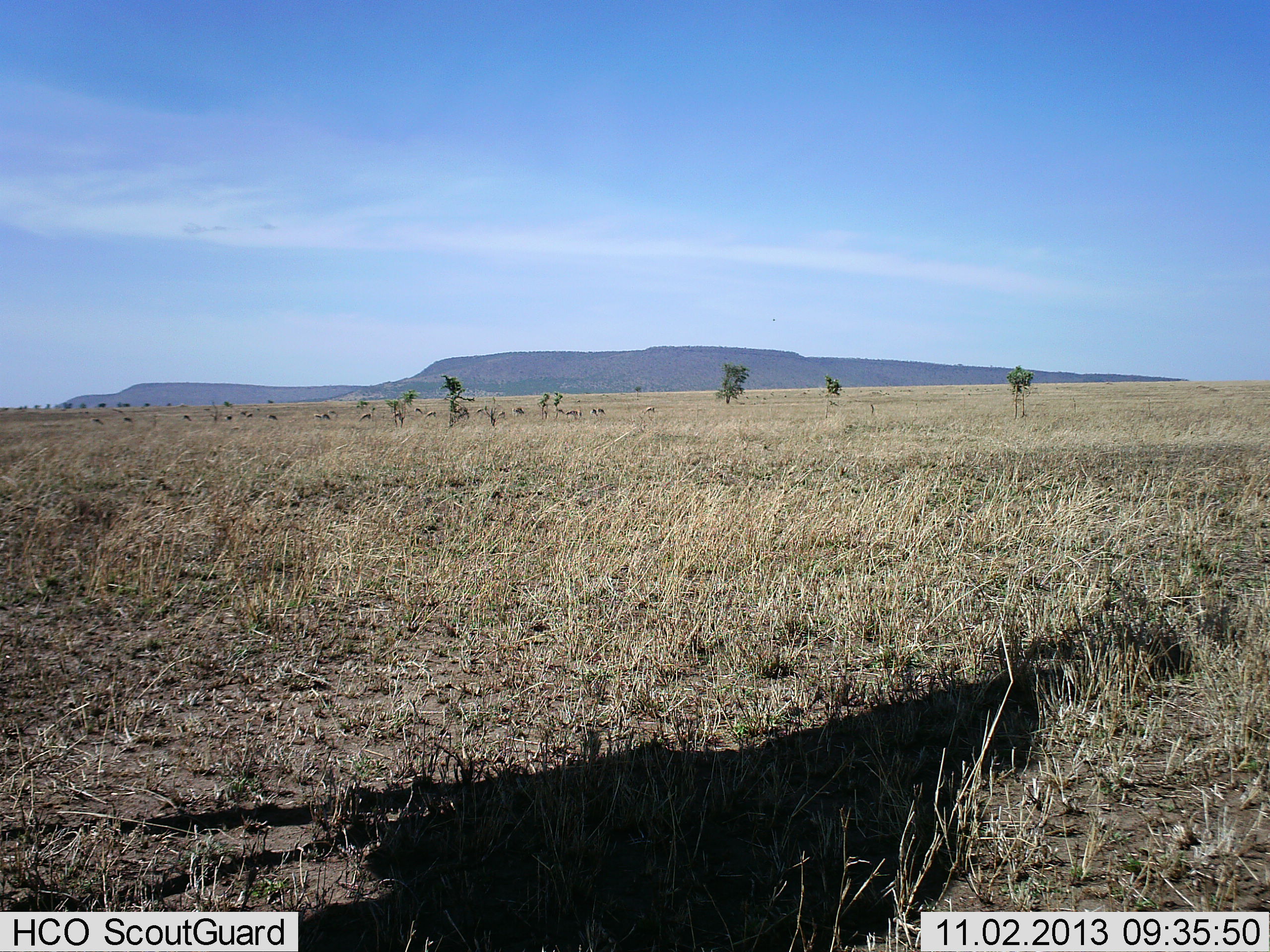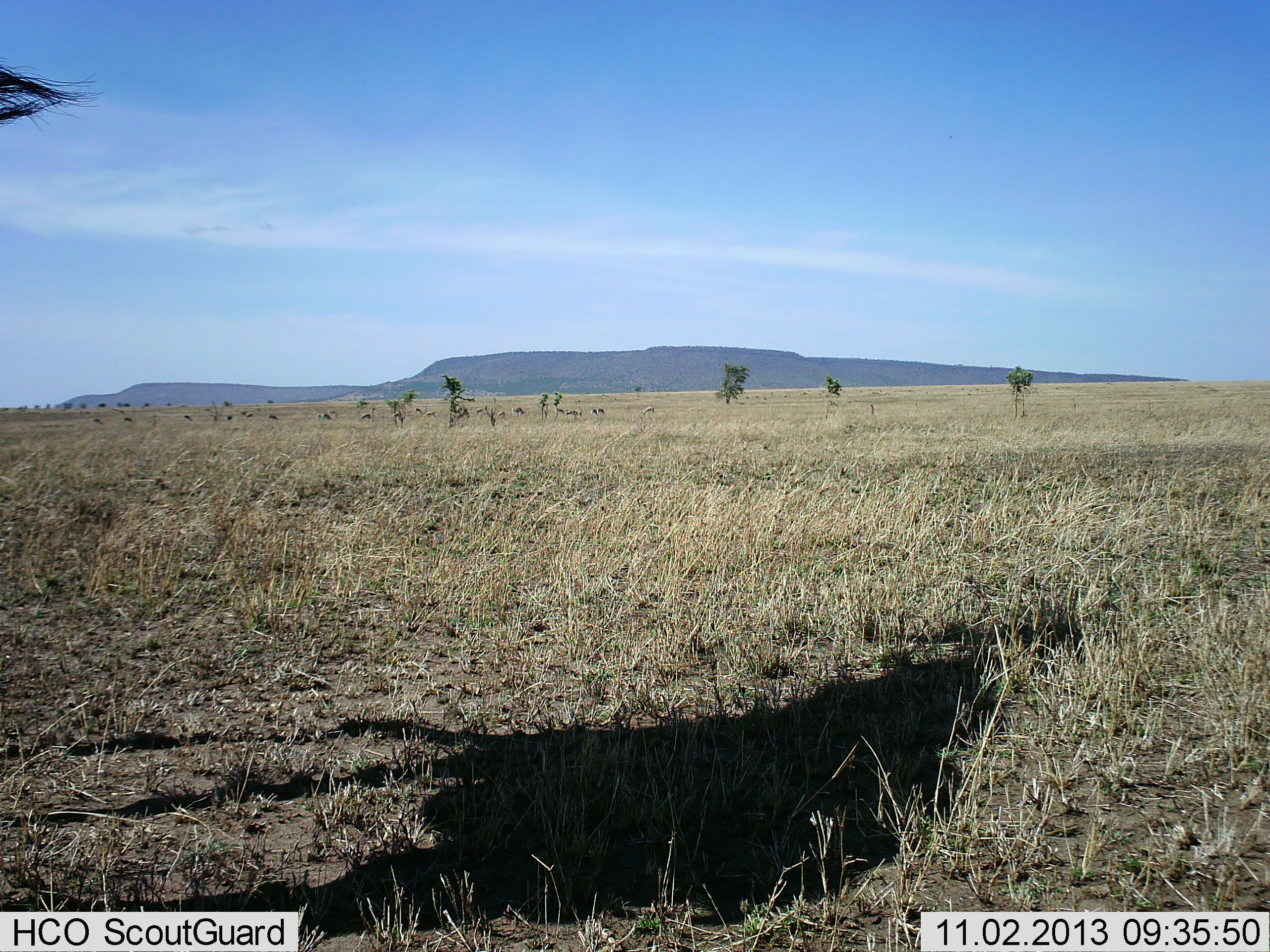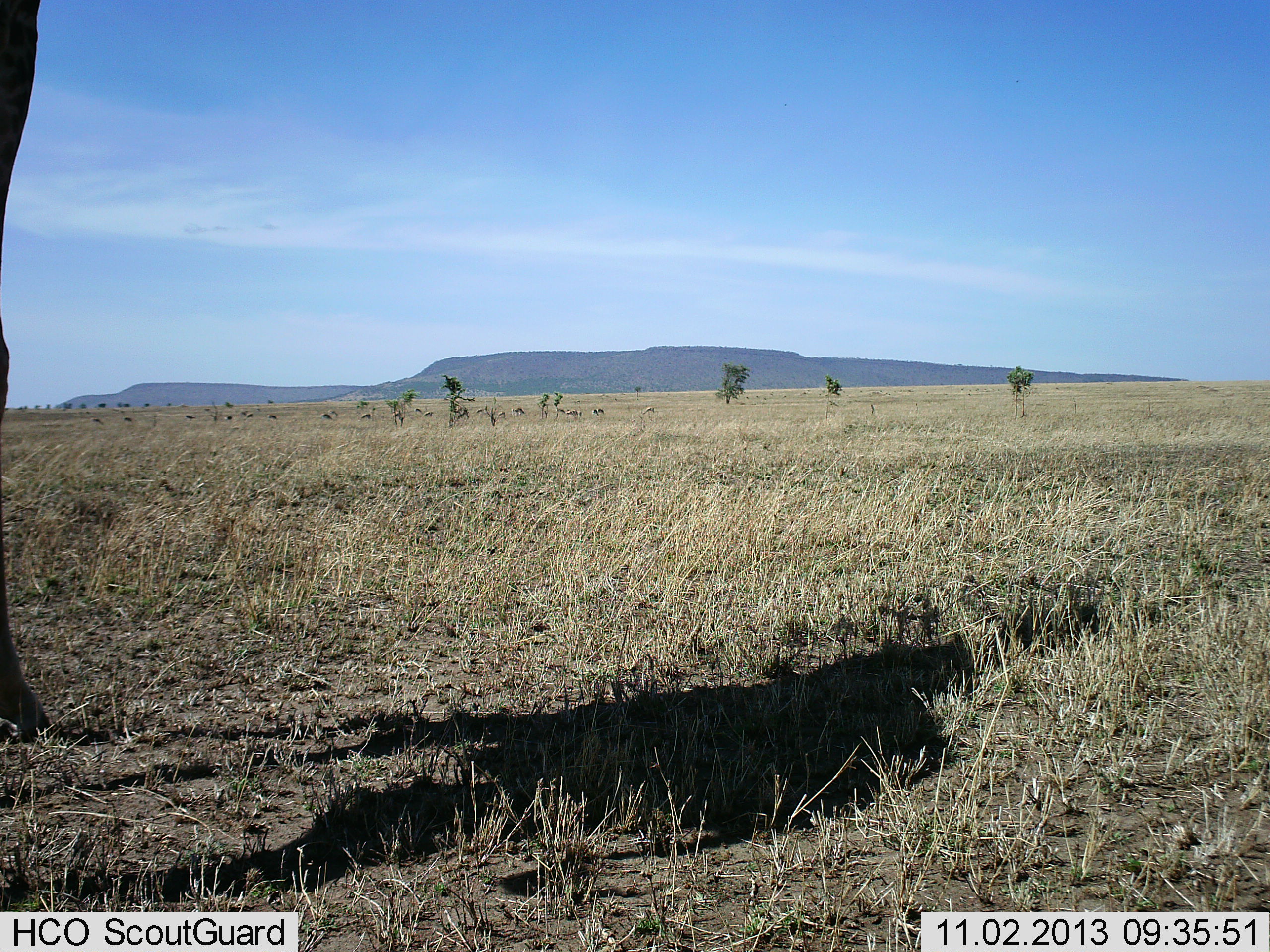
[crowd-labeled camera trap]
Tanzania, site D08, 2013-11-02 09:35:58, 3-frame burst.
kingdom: Animalia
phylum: Chordata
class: Mammalia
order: Artiodactyla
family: Giraffidae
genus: Giraffa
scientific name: Giraffa camelopardalis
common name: giraffe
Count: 1.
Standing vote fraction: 18%.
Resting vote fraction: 0%.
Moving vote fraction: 82%.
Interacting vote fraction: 0%.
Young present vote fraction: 0%.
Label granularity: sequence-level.